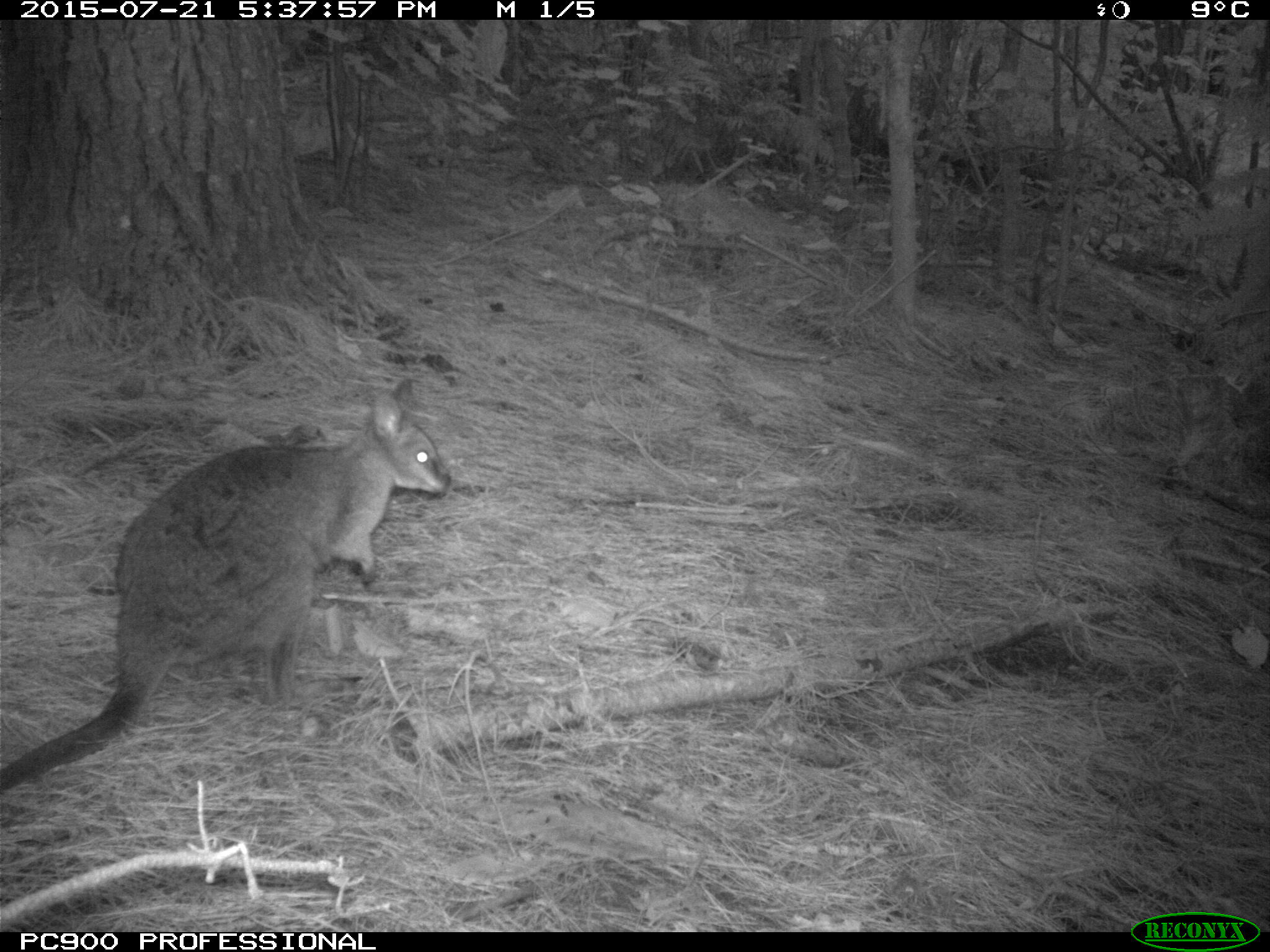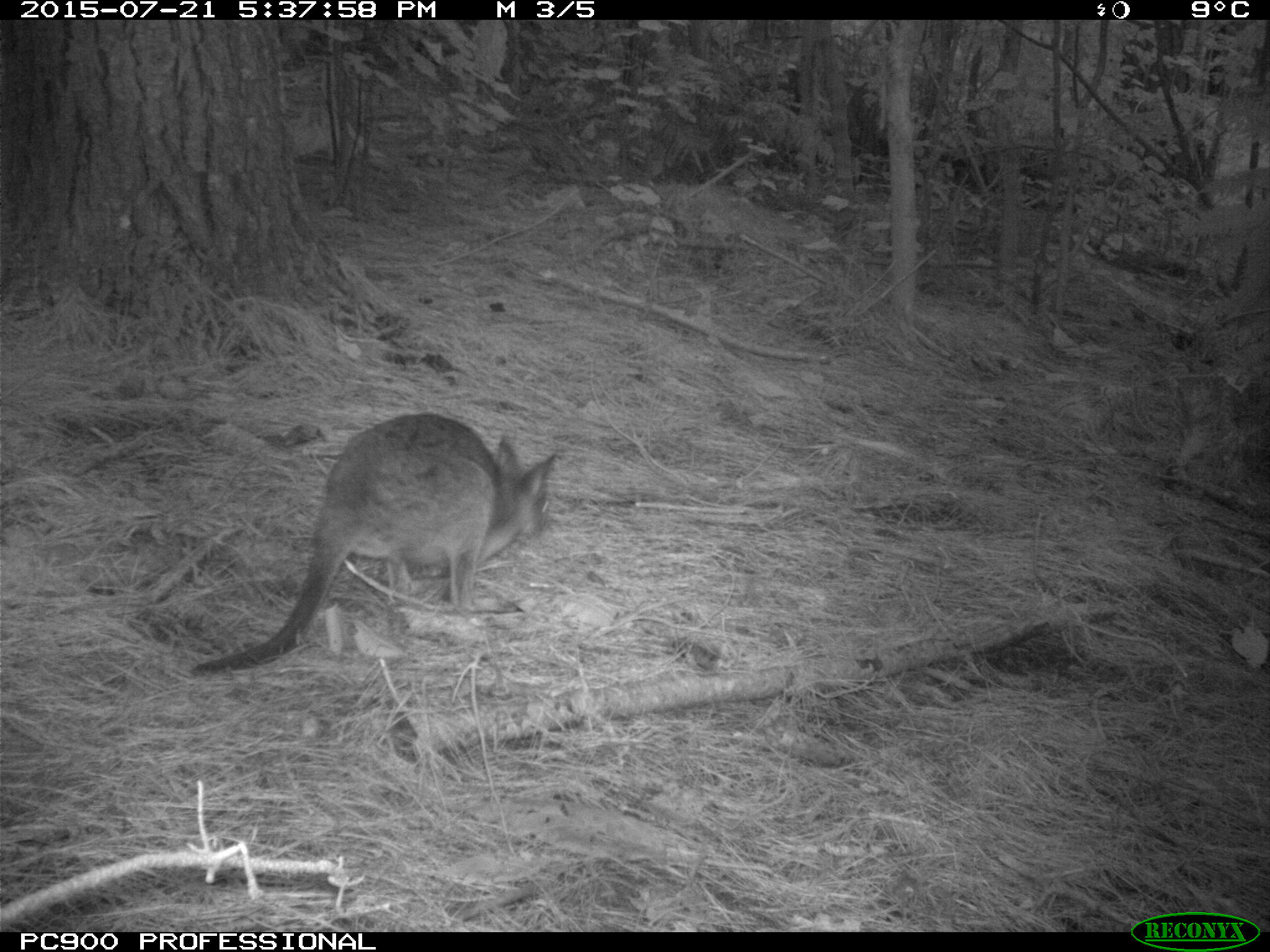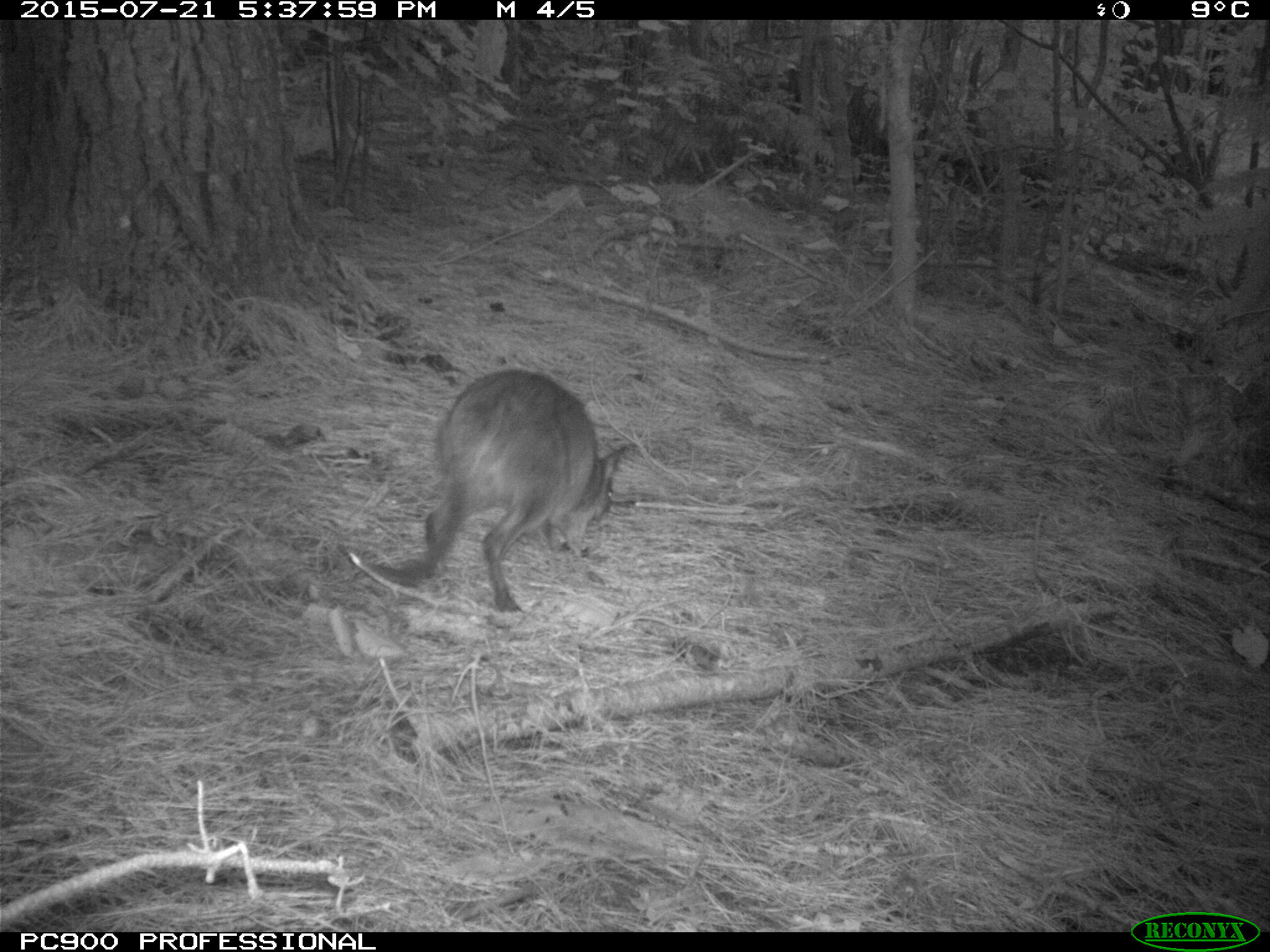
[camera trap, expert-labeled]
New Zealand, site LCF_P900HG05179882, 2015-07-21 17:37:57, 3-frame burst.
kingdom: Animalia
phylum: Chordata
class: Mammalia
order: Diprotodontia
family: Macropodidae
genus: Notamacropus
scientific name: Notamacropus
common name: wallaby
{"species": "wallaby (Notamacropus)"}